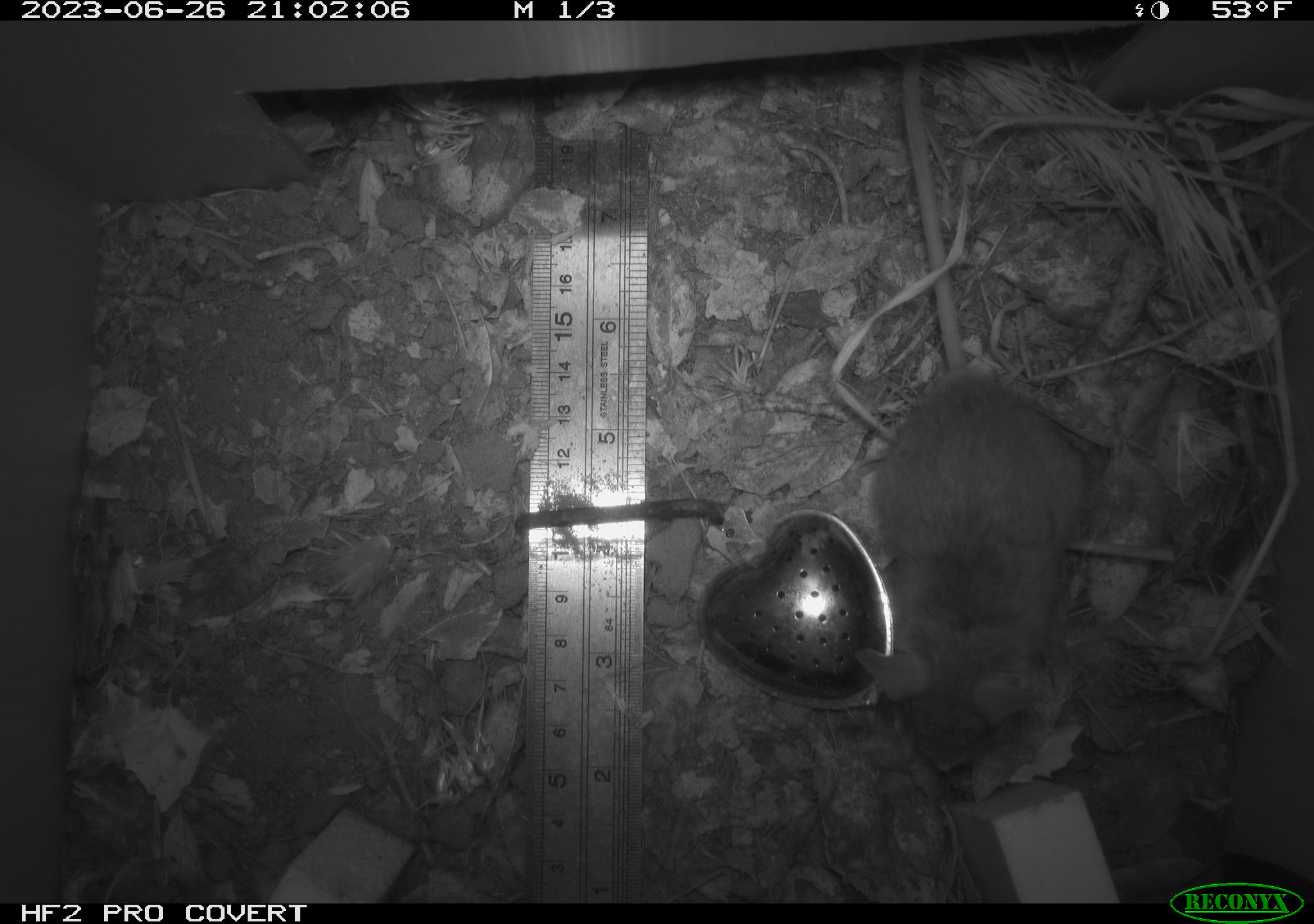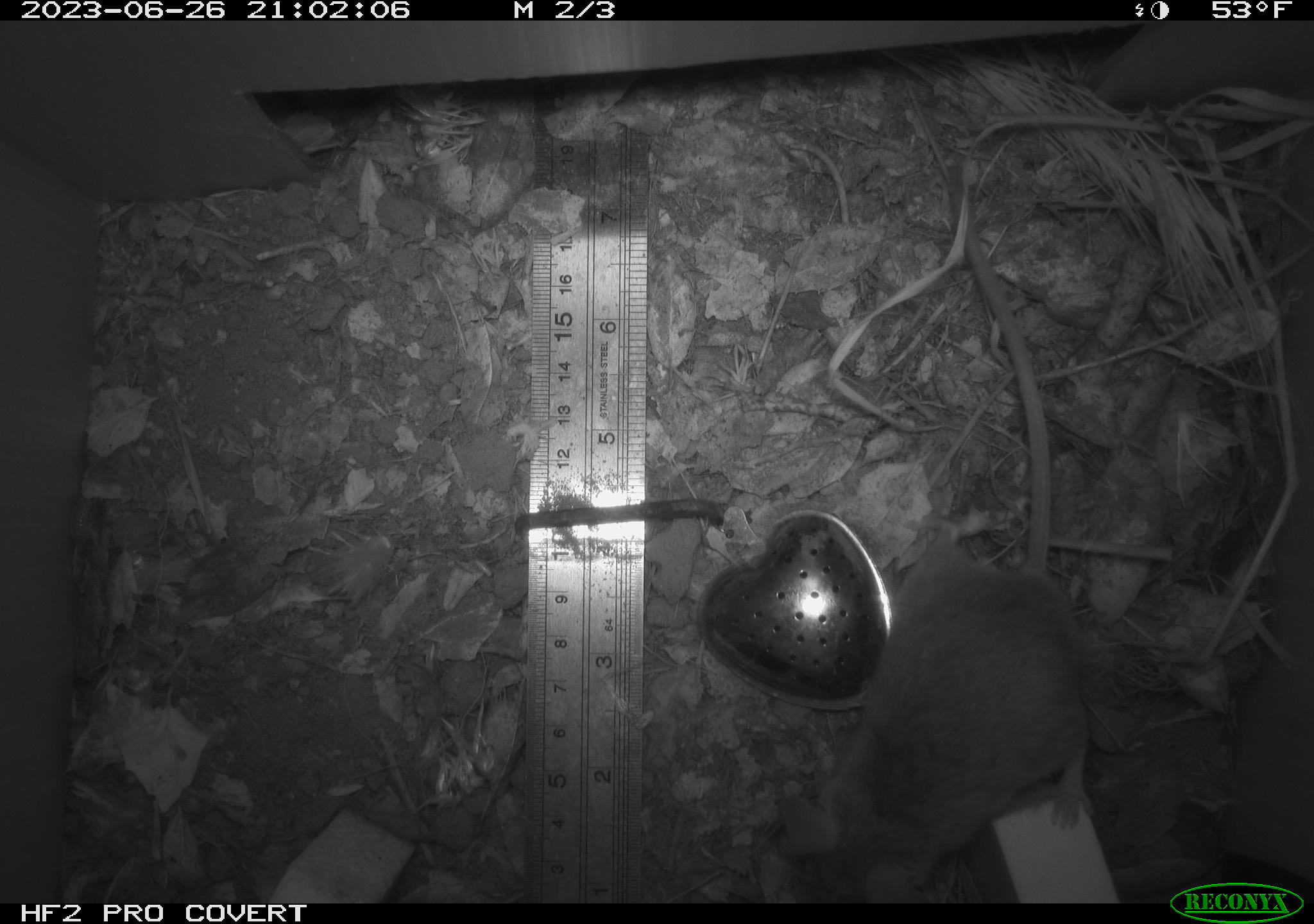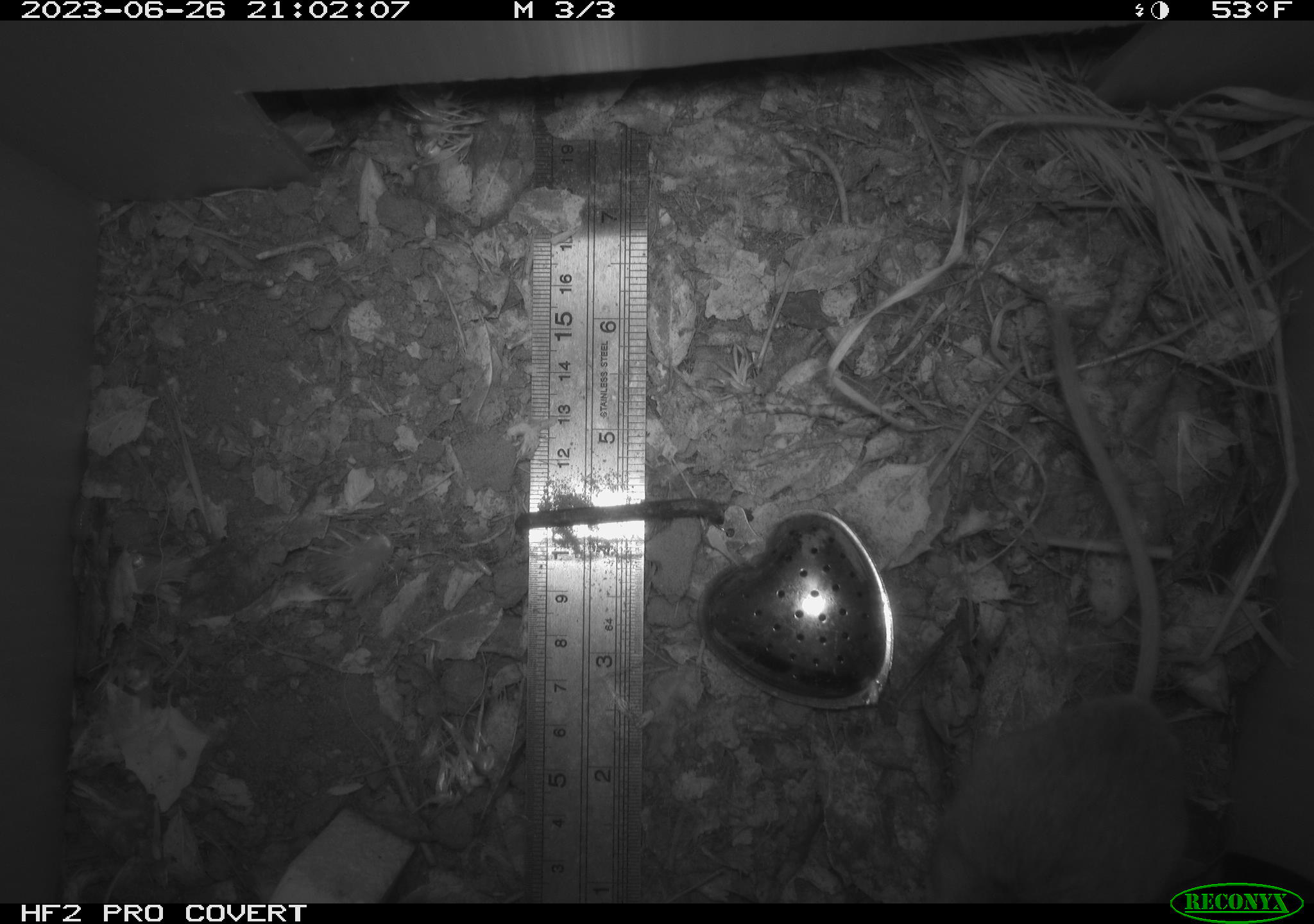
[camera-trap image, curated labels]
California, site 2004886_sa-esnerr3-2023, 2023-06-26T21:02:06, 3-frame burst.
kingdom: Animalia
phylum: Chordata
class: Mammalia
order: Rodentia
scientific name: Rodentia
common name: mouse species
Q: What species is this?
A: Mouse species (Rodentia).